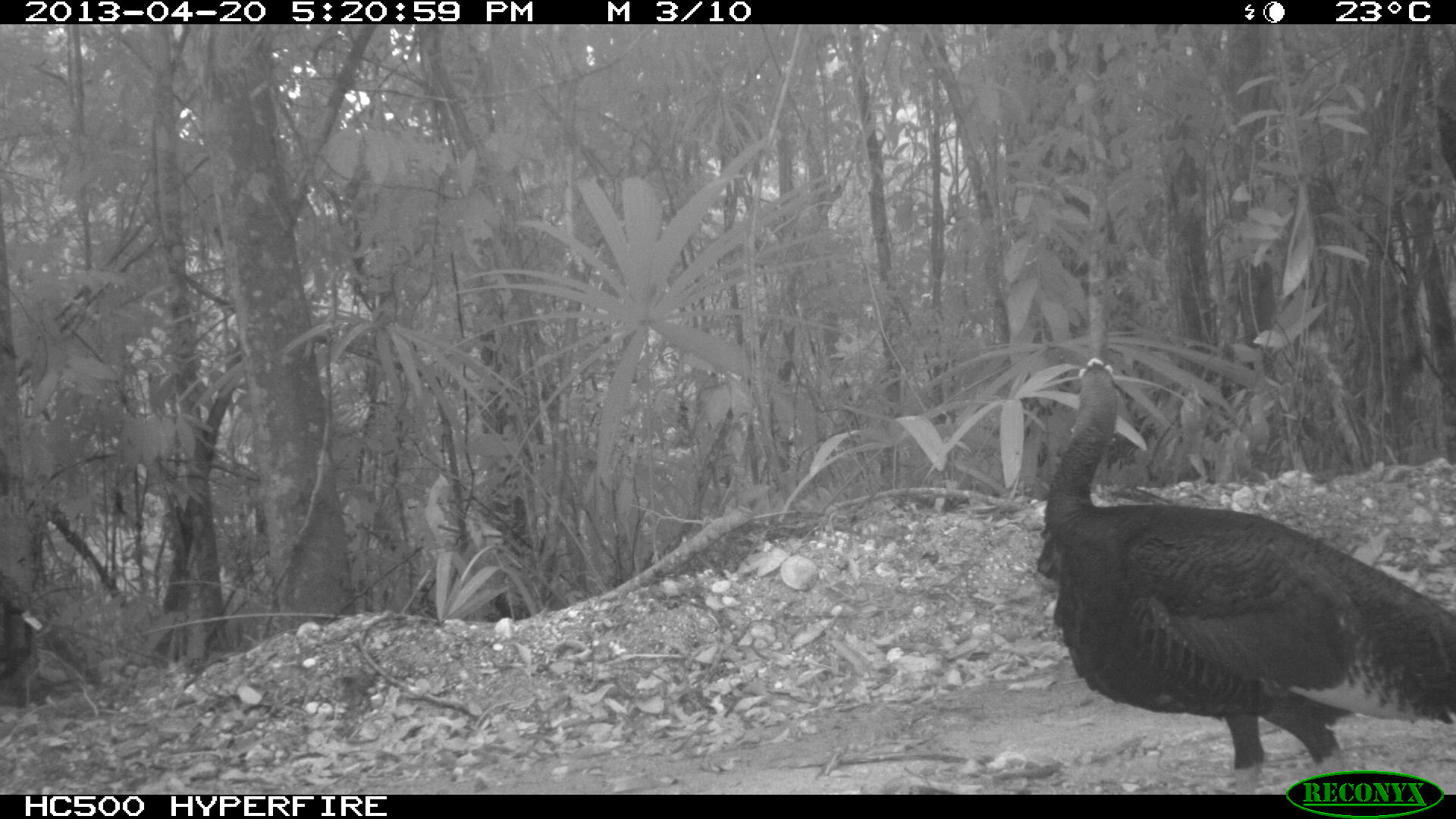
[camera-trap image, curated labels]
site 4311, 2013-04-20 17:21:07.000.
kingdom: Animalia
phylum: Chordata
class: Aves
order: Galliformes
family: Phasianidae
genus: Meleagris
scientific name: Meleagris ocellata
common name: ocellated turkey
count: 1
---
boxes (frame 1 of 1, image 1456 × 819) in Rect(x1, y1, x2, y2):
meleagris ocellata: Rect(1036, 356, 1456, 794)